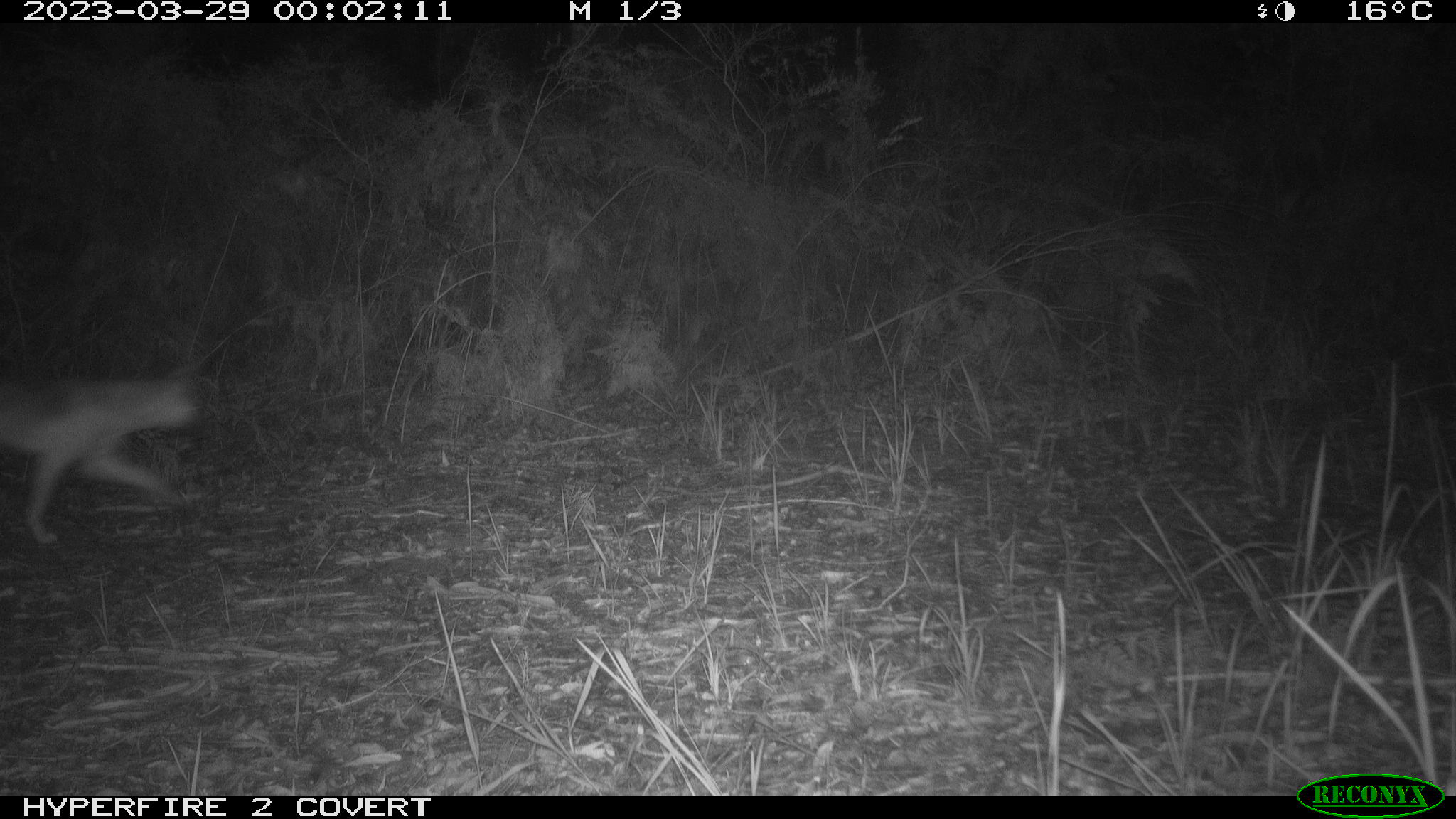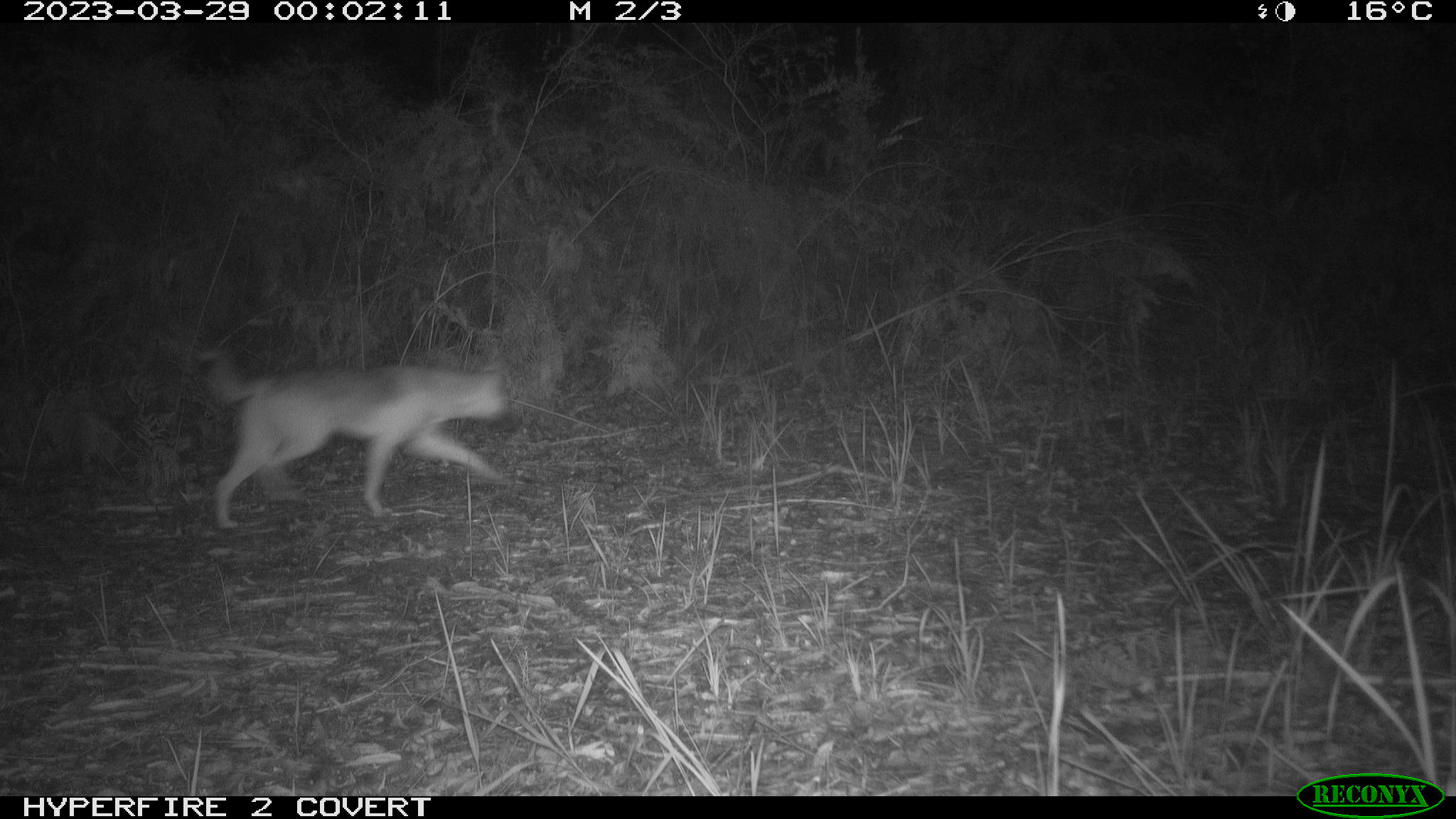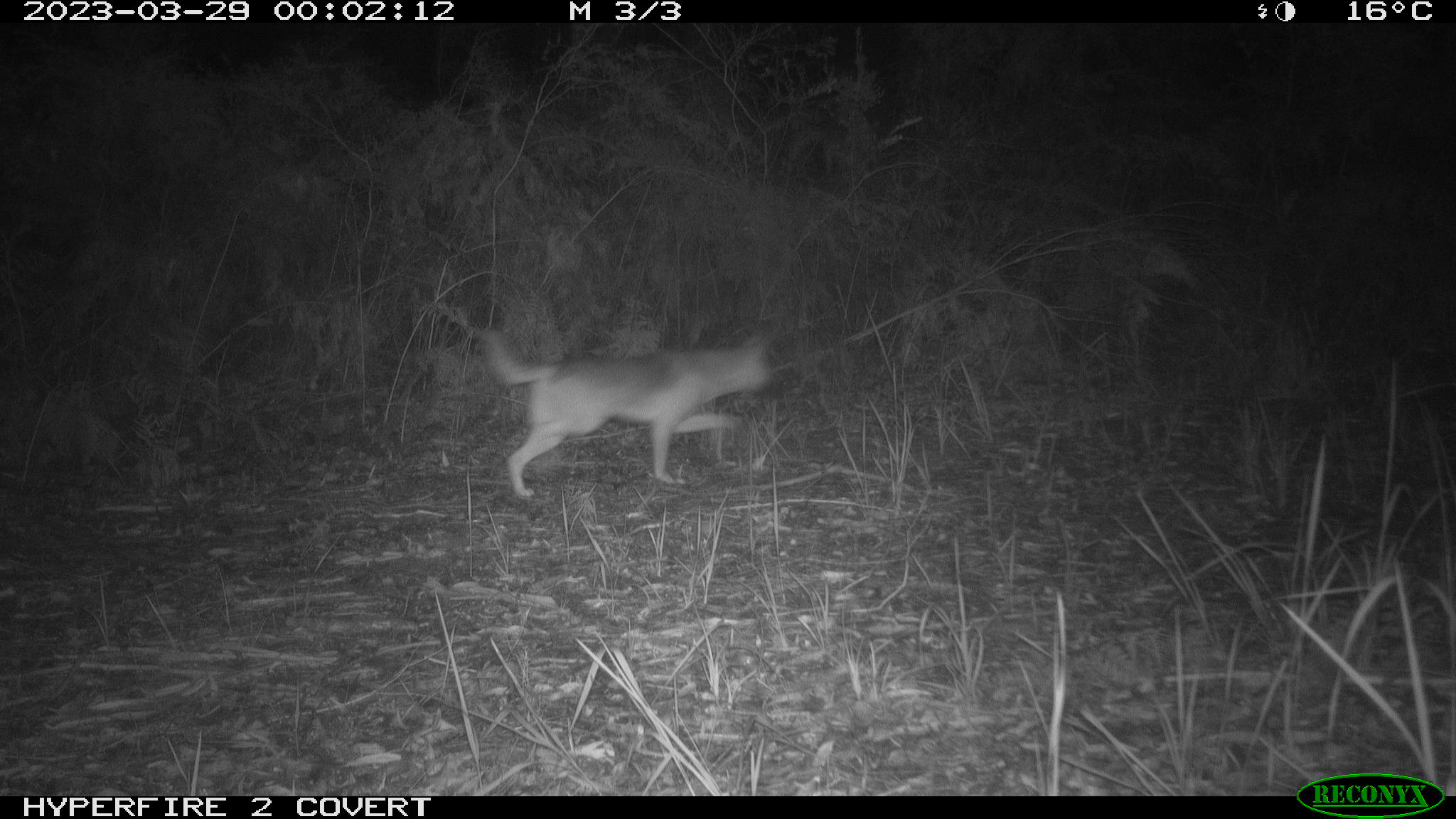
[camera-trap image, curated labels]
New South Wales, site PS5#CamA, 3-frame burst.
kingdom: Animalia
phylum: Chordata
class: Mammalia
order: Carnivora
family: Canidae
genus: Canis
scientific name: Canis familiaris dingo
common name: dingo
Dingo (Canis familiaris dingo).